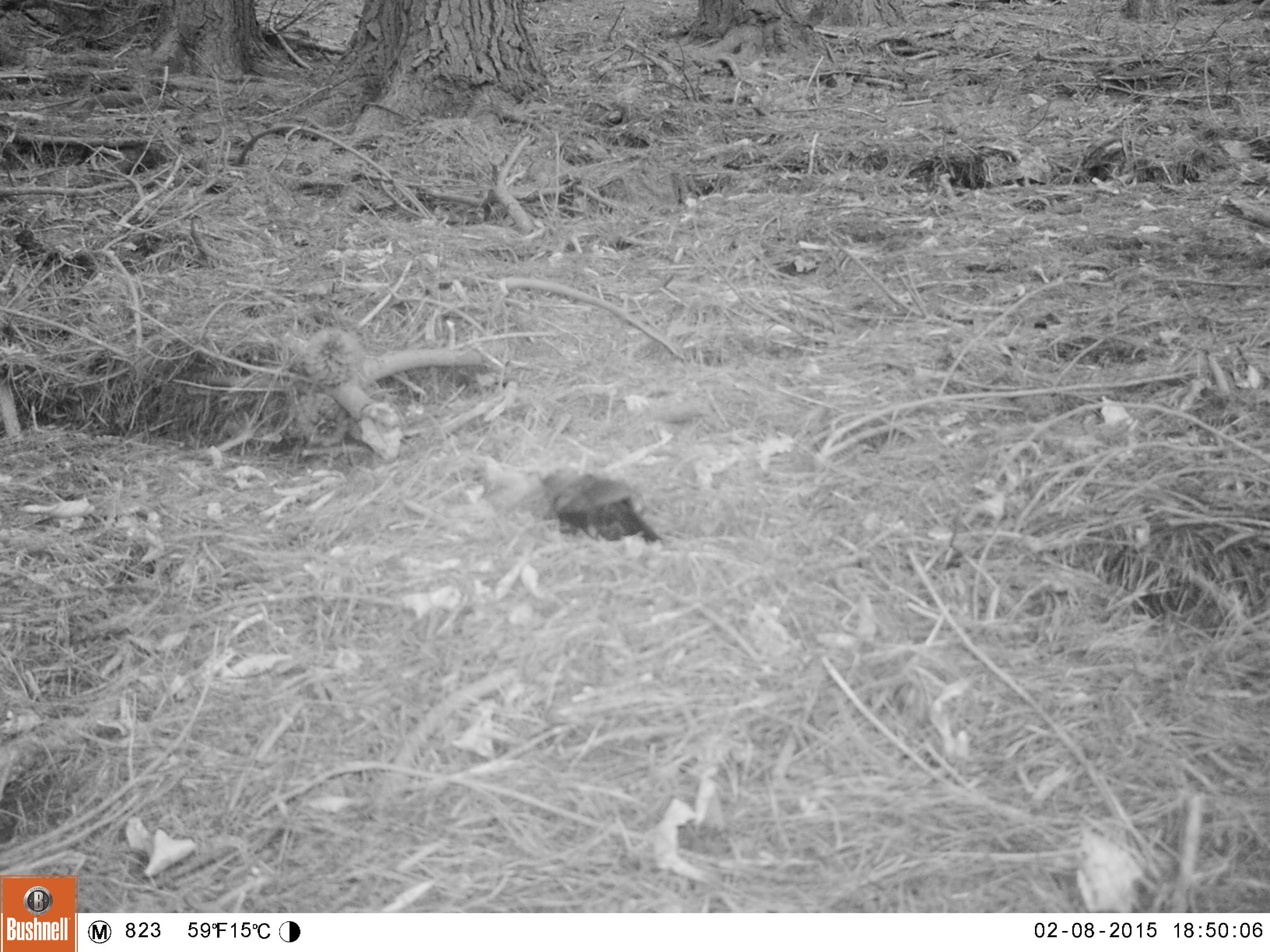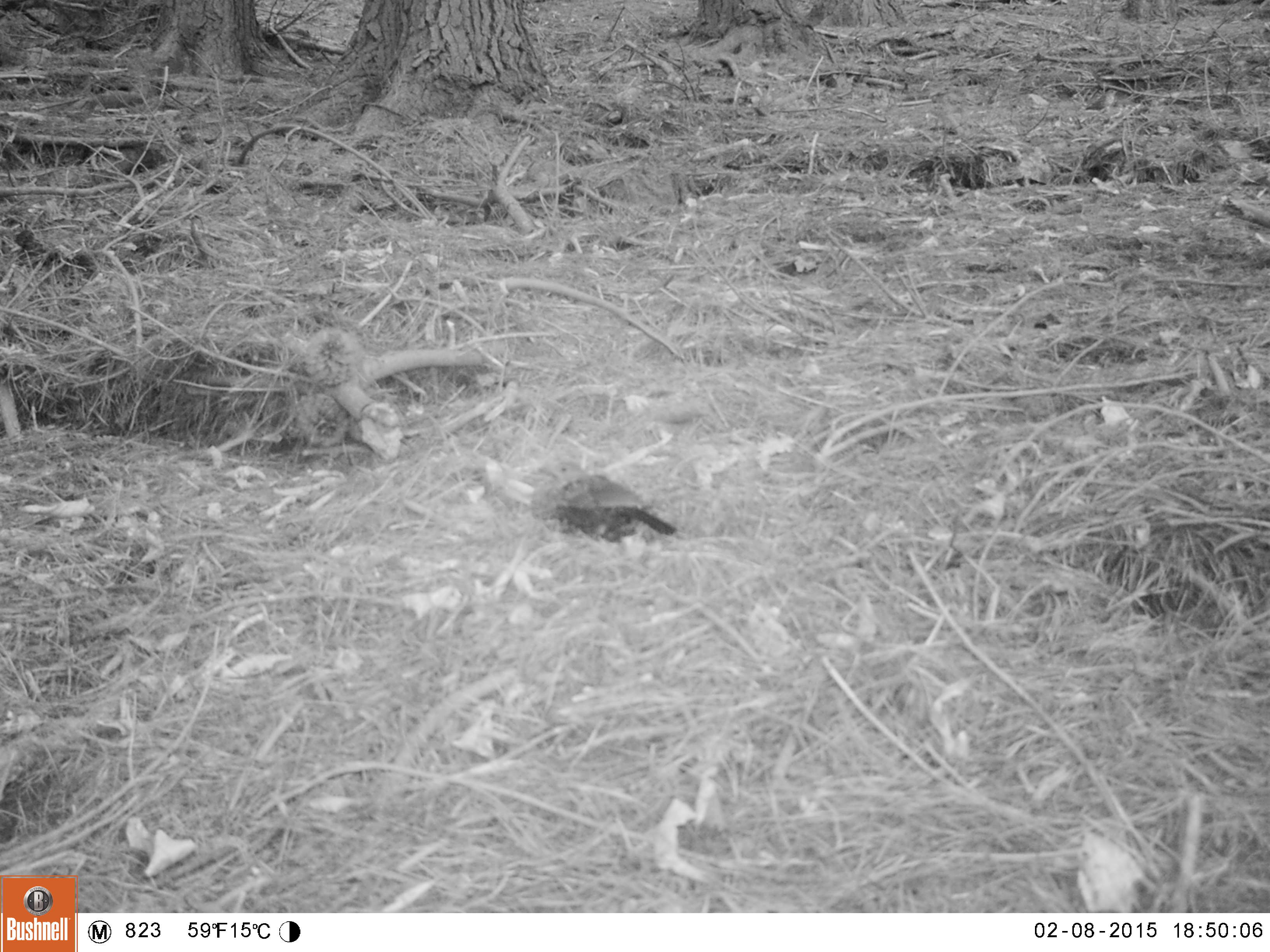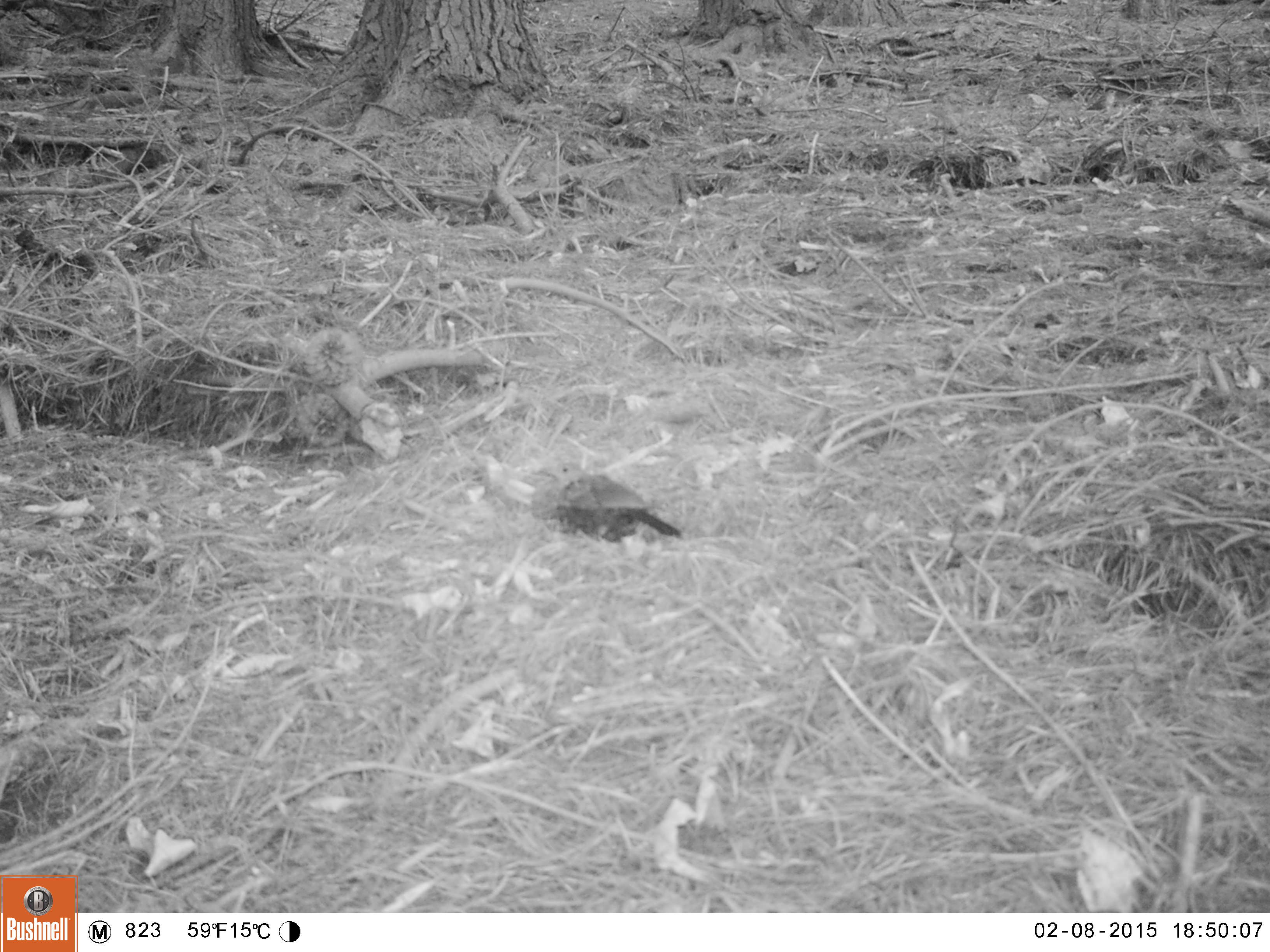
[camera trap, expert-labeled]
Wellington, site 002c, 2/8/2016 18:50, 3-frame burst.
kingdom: Animalia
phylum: Chordata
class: Aves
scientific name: Aves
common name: bird